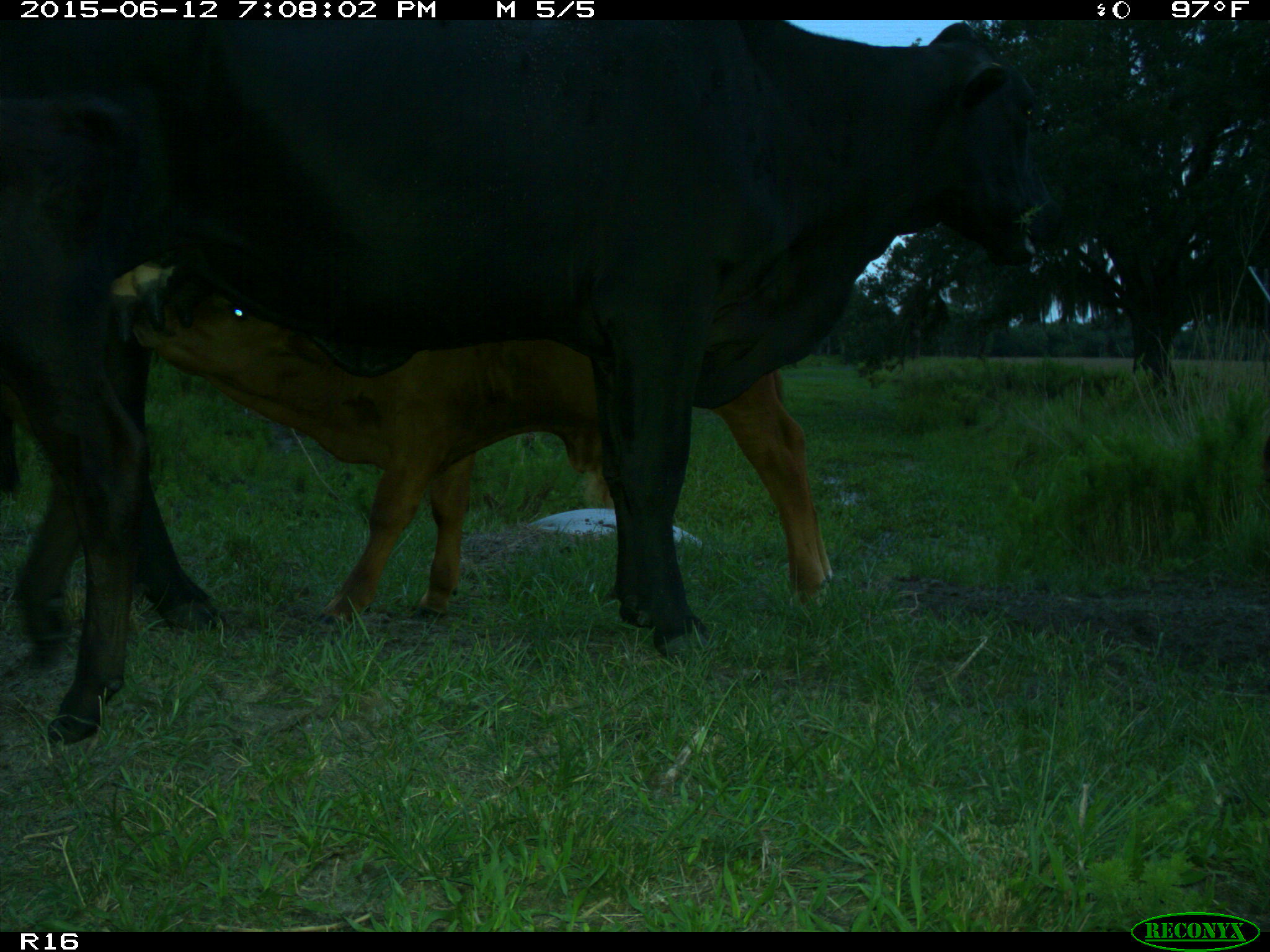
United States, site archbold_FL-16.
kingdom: Animalia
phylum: Chordata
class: Mammalia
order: Artiodactyla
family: Bovidae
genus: Bos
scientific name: Bos taurus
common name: domestic cow